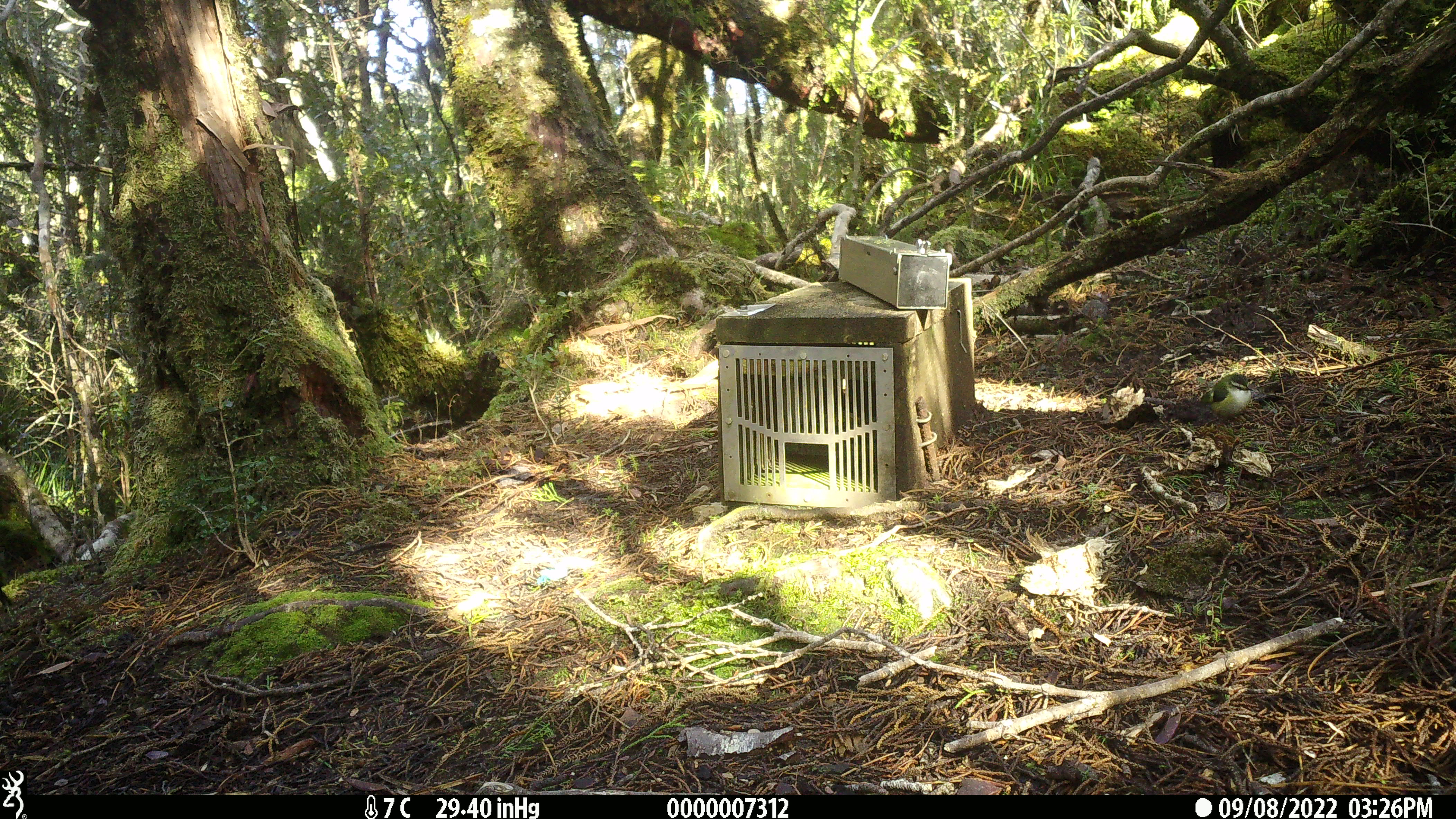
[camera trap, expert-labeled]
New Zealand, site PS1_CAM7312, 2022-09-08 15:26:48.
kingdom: Animalia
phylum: Chordata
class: Aves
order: Passeriformes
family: Acanthisittidae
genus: Acanthisitta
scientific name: Acanthisitta chloris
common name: rifleman